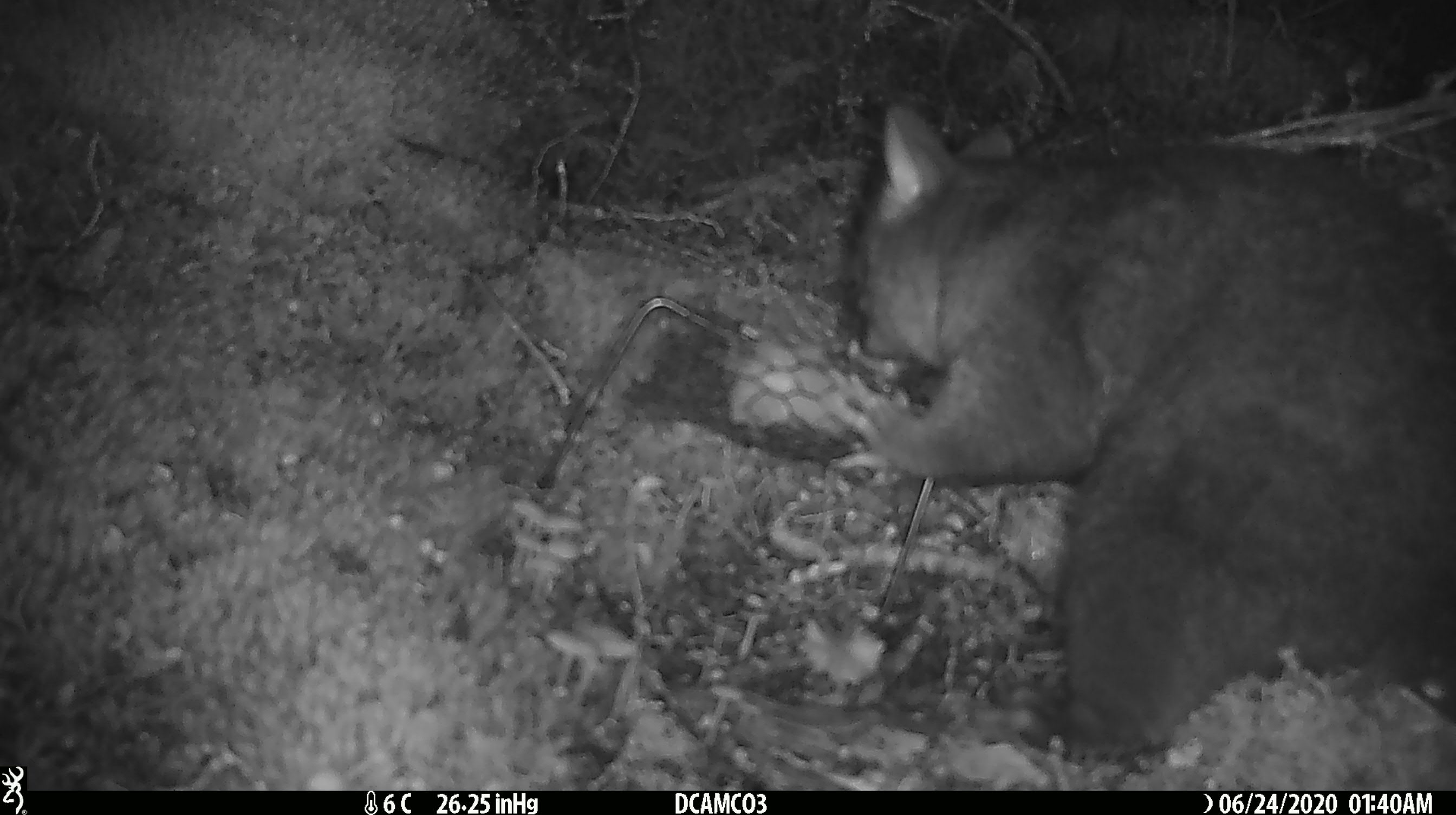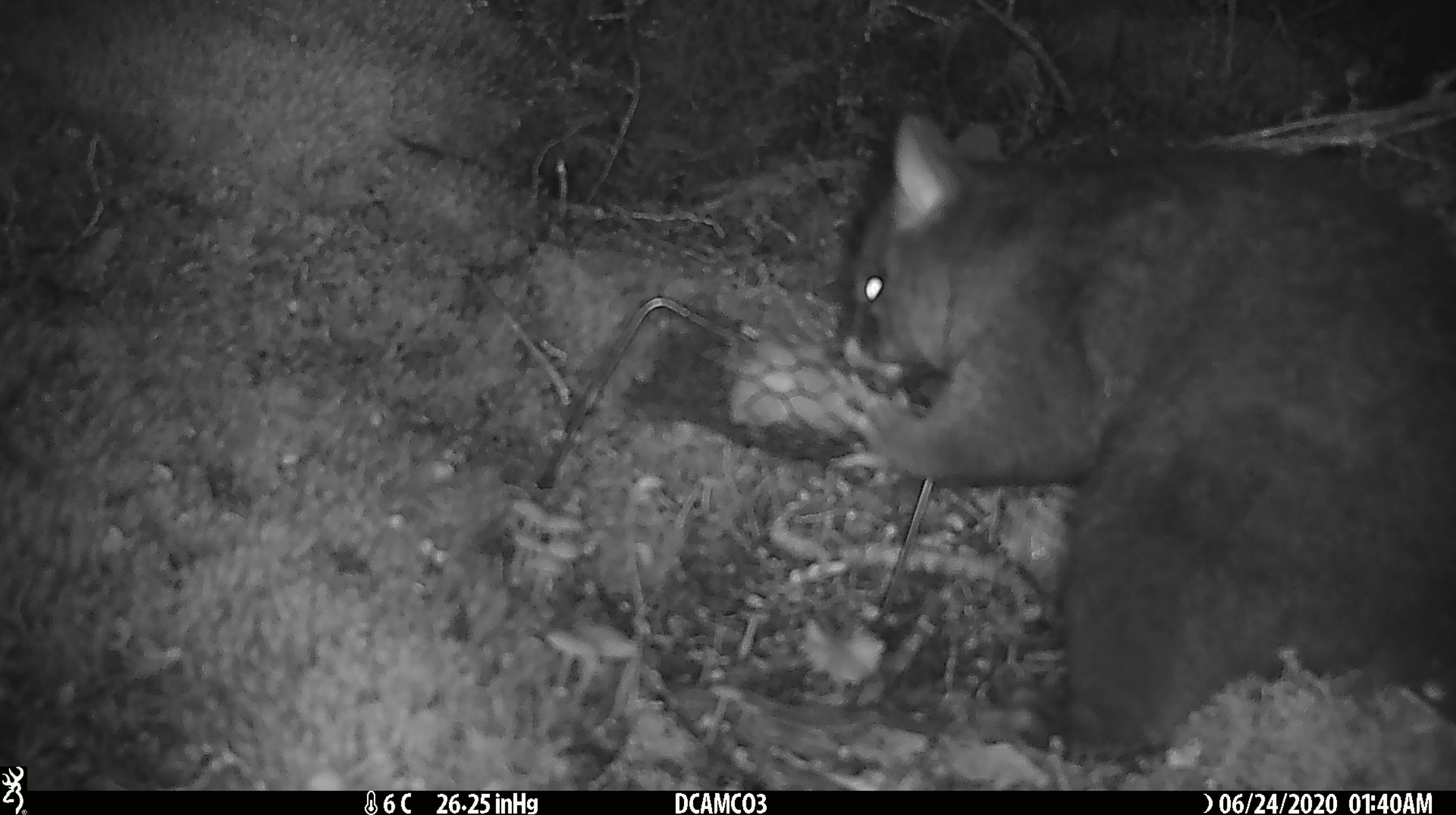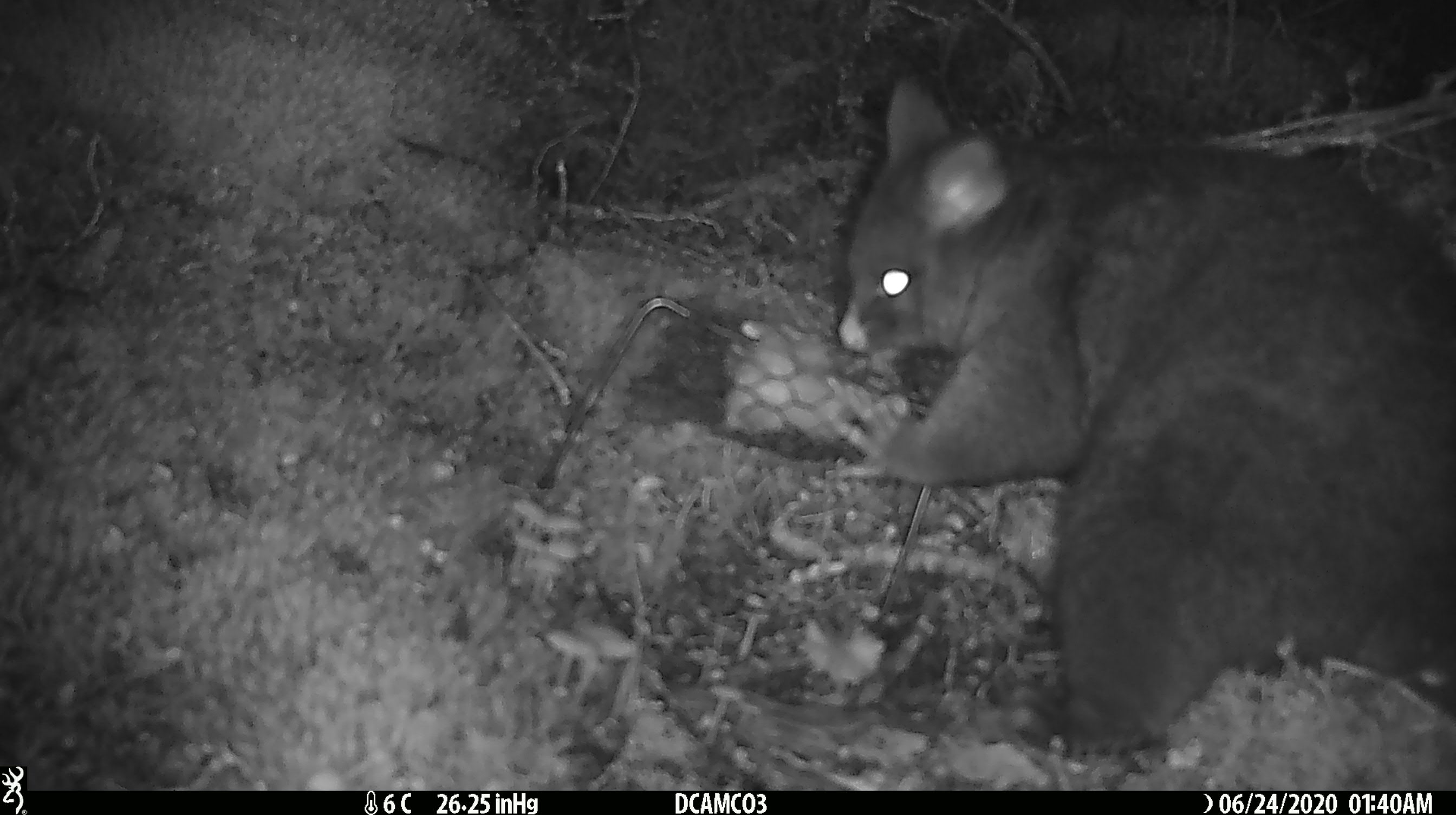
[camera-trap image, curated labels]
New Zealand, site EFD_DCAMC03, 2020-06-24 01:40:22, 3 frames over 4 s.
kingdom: Animalia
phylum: Chordata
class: Mammalia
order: Diprotodontia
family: Phalangeridae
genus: Trichosurus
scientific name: Trichosurus vulpecula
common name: common brushtail possum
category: possum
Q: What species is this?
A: Possum (common brushtail possum) (Trichosurus vulpecula).